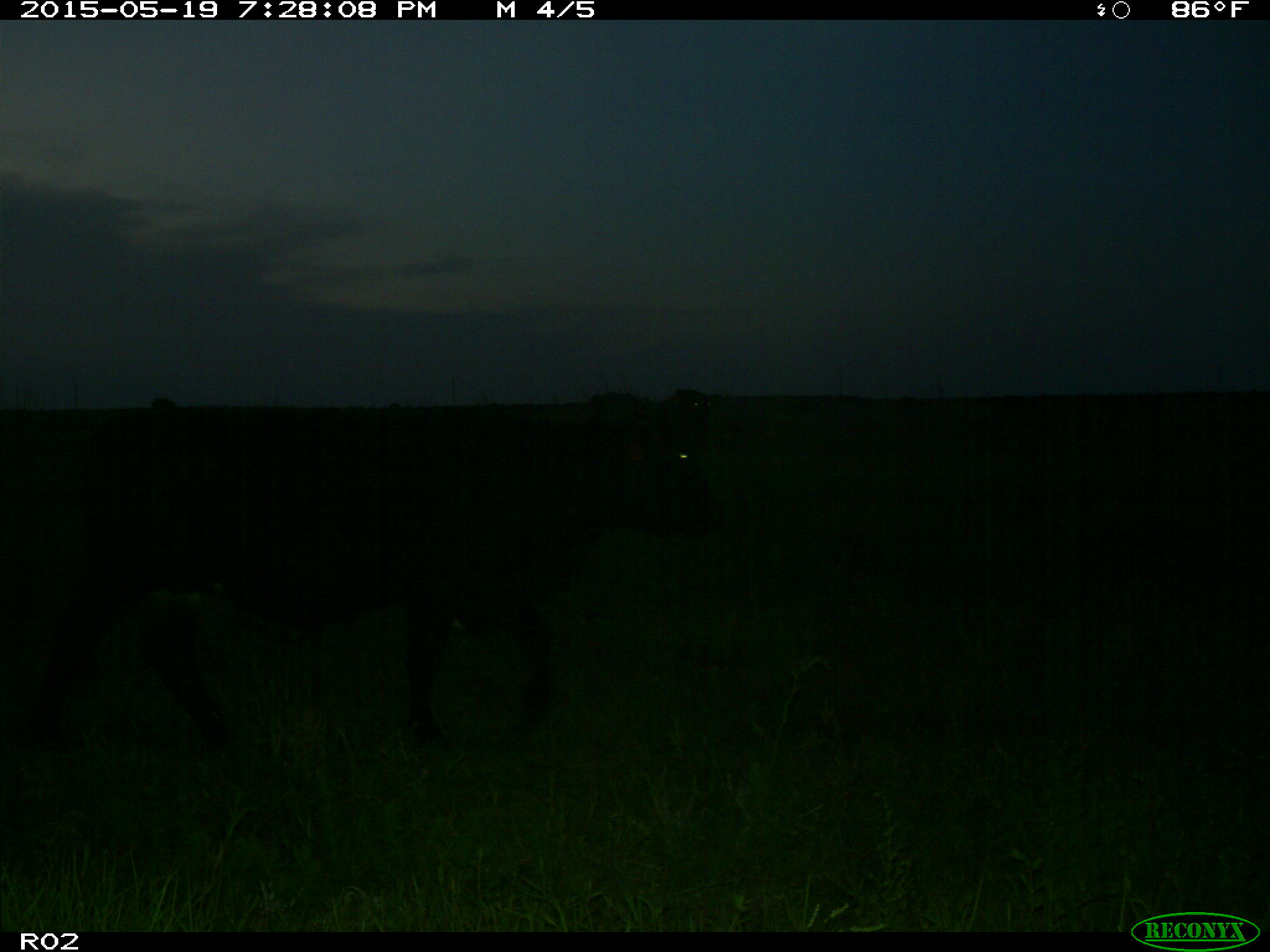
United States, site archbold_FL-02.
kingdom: Animalia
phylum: Chordata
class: Mammalia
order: Artiodactyla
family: Bovidae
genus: Bos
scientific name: Bos taurus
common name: domestic cow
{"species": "Bos taurus (domestic cow)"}